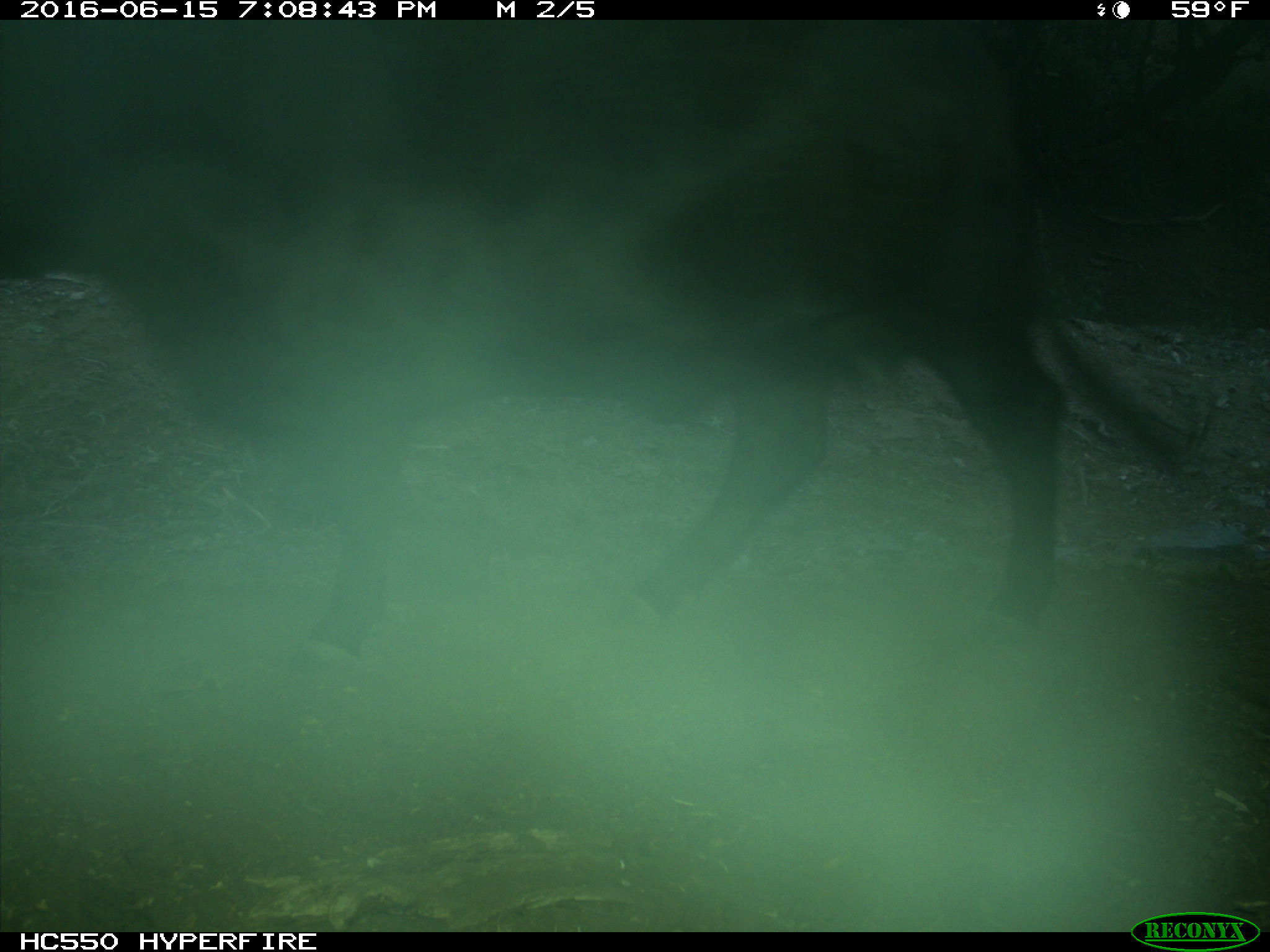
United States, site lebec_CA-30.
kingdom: Animalia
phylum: Chordata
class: Mammalia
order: Artiodactyla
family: Bovidae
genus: Bos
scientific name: Bos taurus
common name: domestic cow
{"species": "Bos taurus (domestic cow)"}